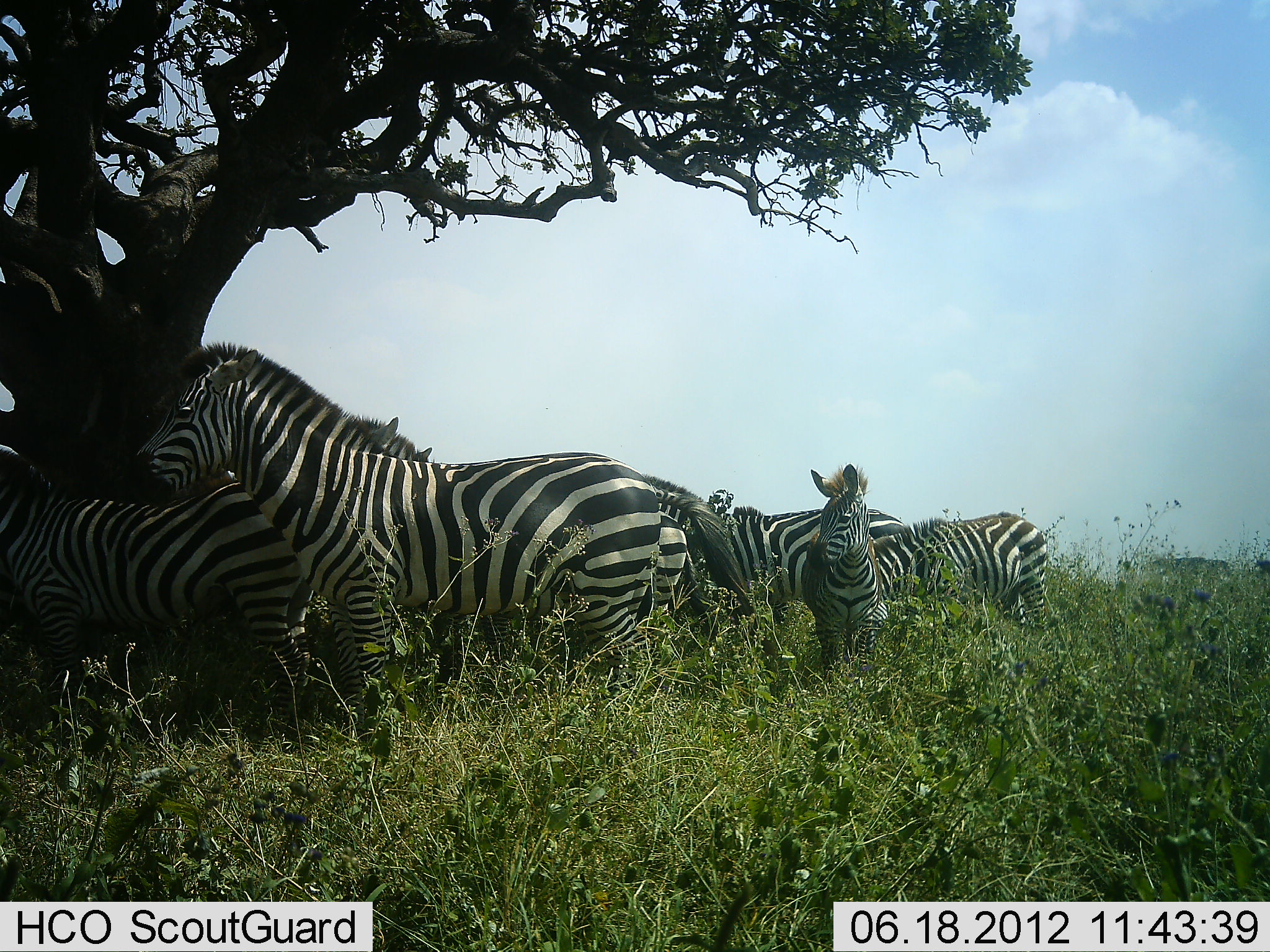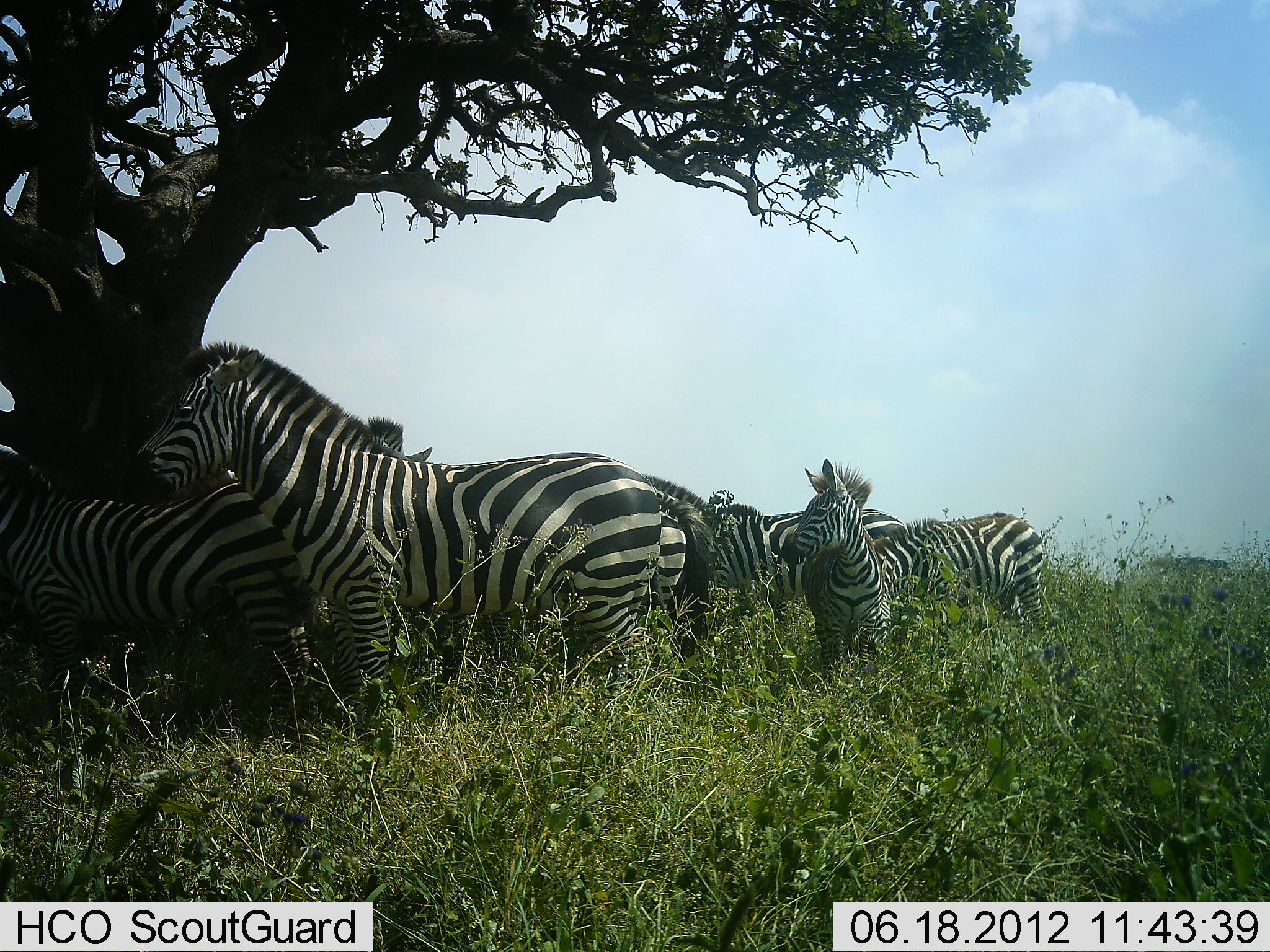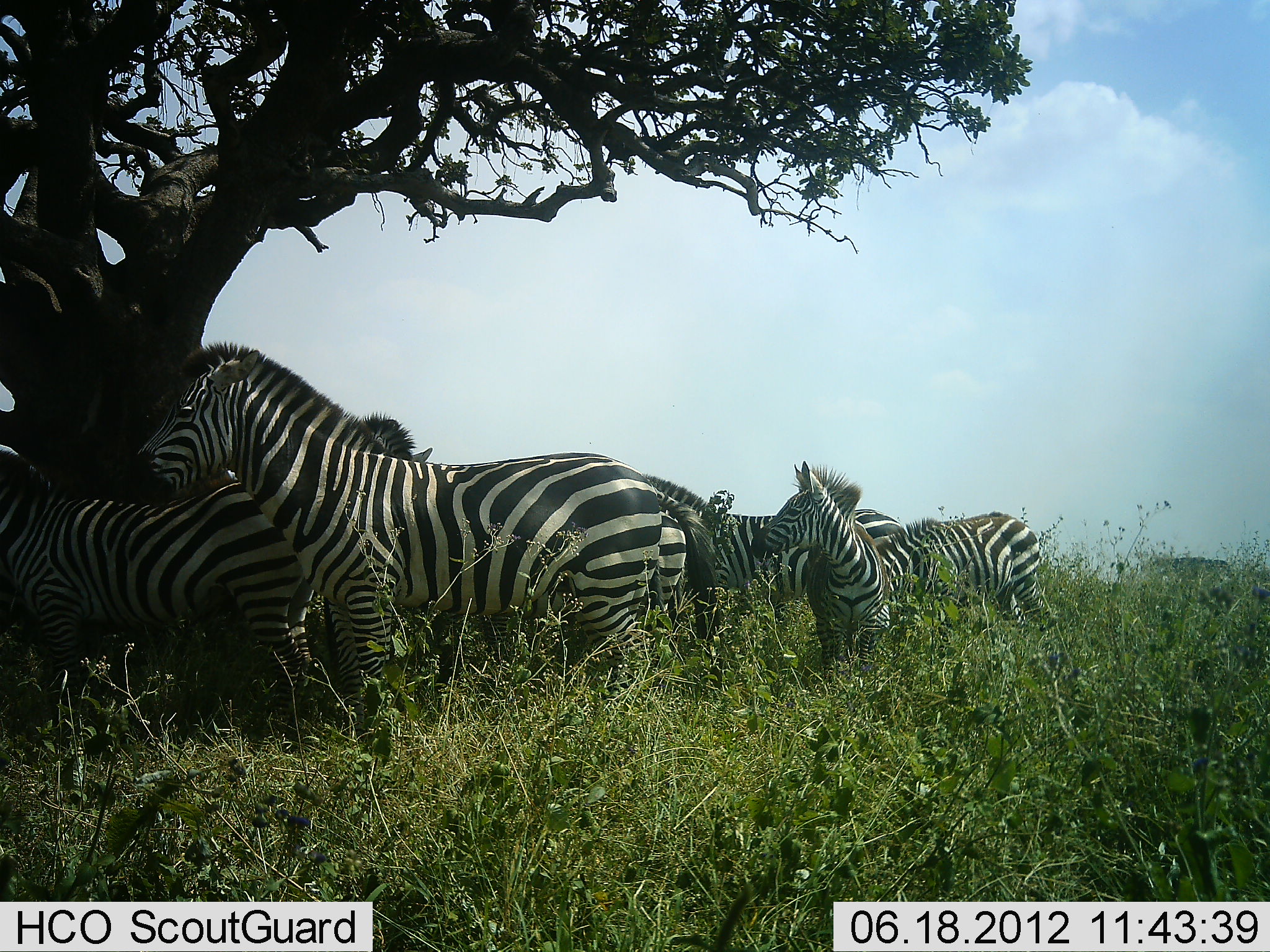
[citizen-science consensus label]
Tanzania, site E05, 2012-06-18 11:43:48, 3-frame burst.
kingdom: Animalia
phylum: Chordata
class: Mammalia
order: Perissodactyla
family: Equidae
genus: Equus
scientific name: Equus quagga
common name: plains zebra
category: zebra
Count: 7.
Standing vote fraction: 90%.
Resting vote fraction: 30%.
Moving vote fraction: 0%.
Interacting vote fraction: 30%.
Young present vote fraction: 30%.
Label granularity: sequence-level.